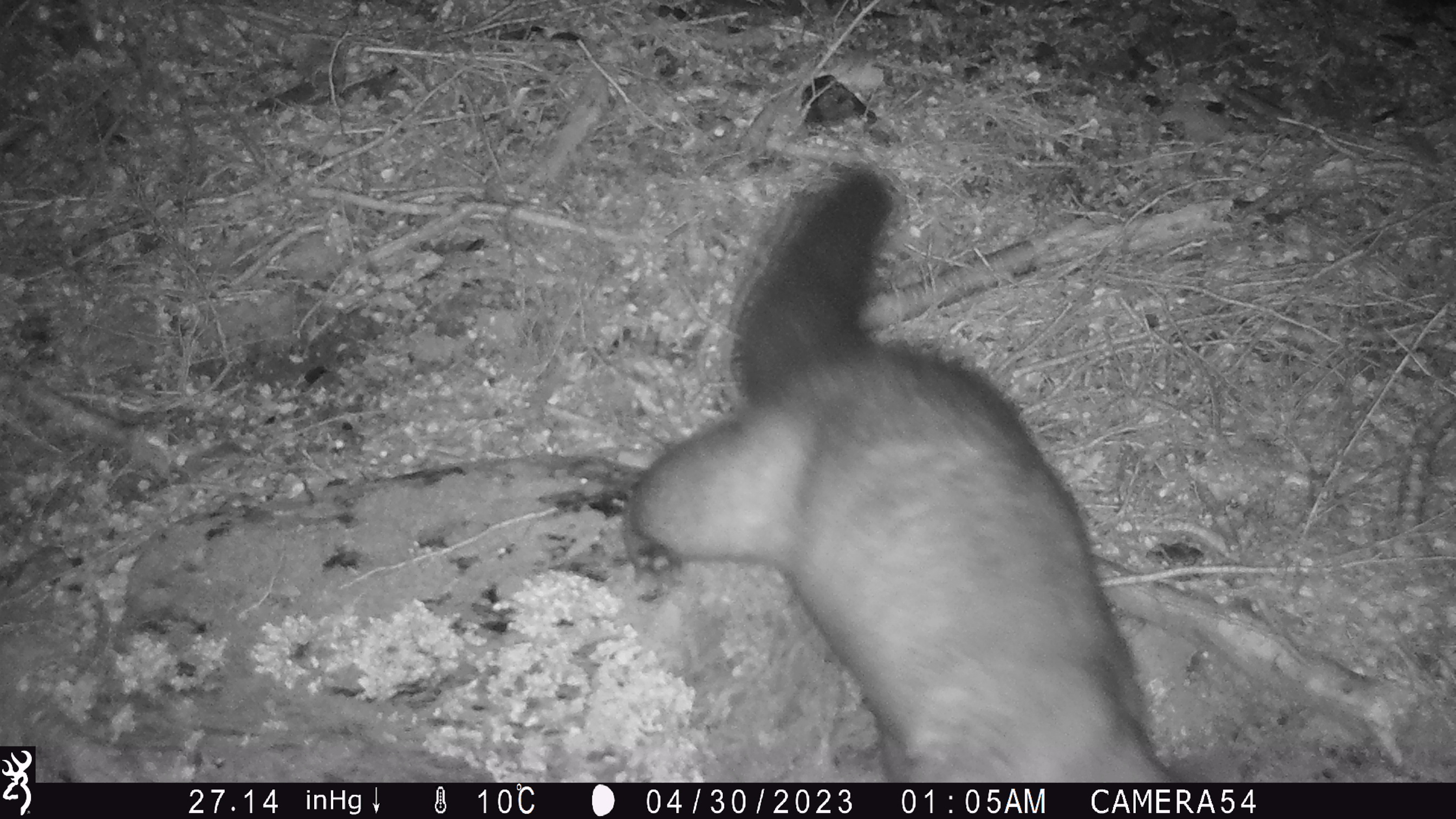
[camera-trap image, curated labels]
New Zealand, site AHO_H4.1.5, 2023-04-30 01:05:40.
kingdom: Animalia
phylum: Chordata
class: Mammalia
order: Carnivora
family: Mustelidae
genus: Mustela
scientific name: Mustela erminea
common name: stoat